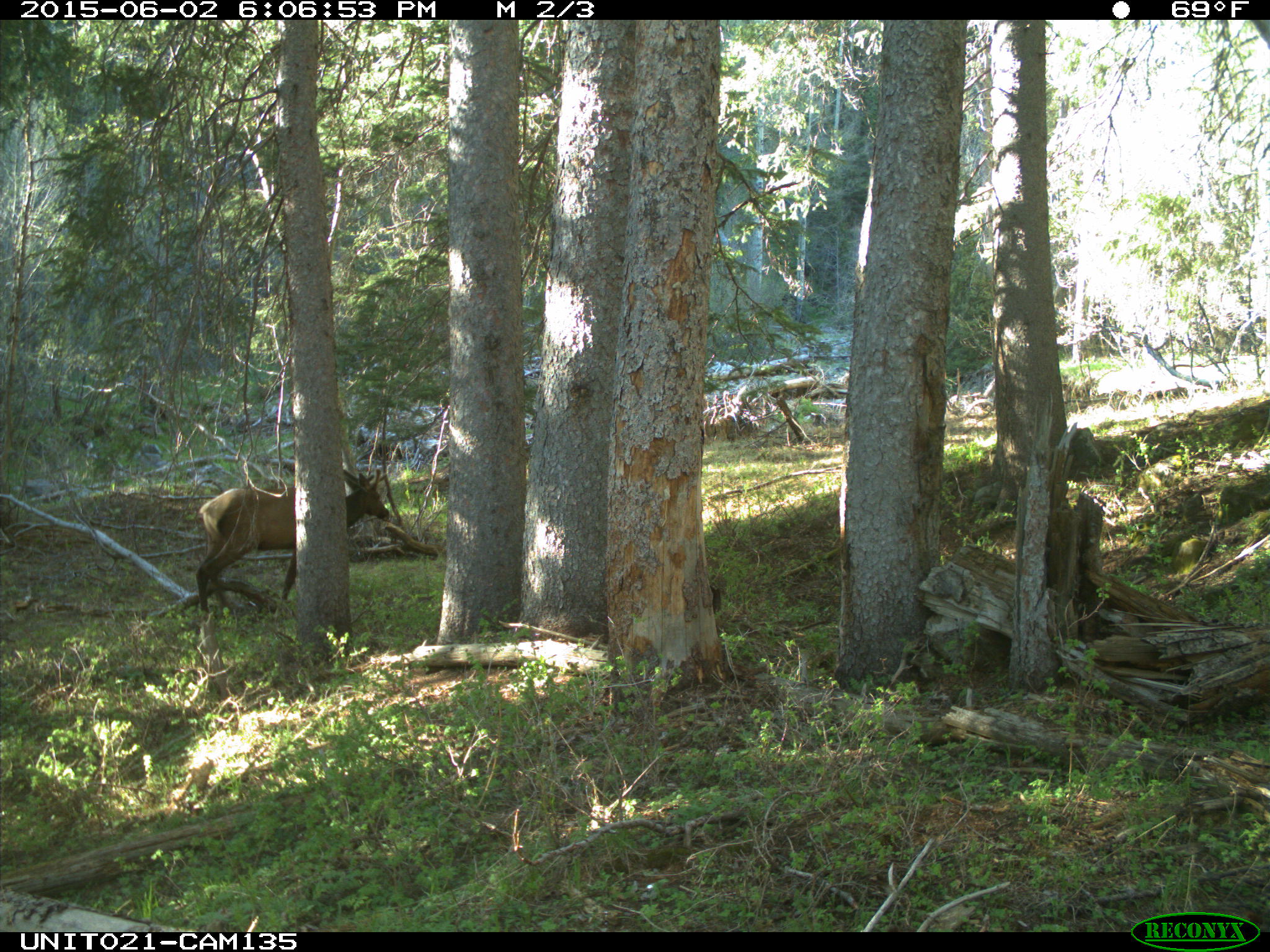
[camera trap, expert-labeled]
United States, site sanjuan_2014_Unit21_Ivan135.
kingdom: Animalia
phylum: Chordata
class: Mammalia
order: Artiodactyla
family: Cervidae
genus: Cervus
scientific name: Cervus elaphus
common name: red deer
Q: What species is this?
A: Cervus elaphus (red deer).